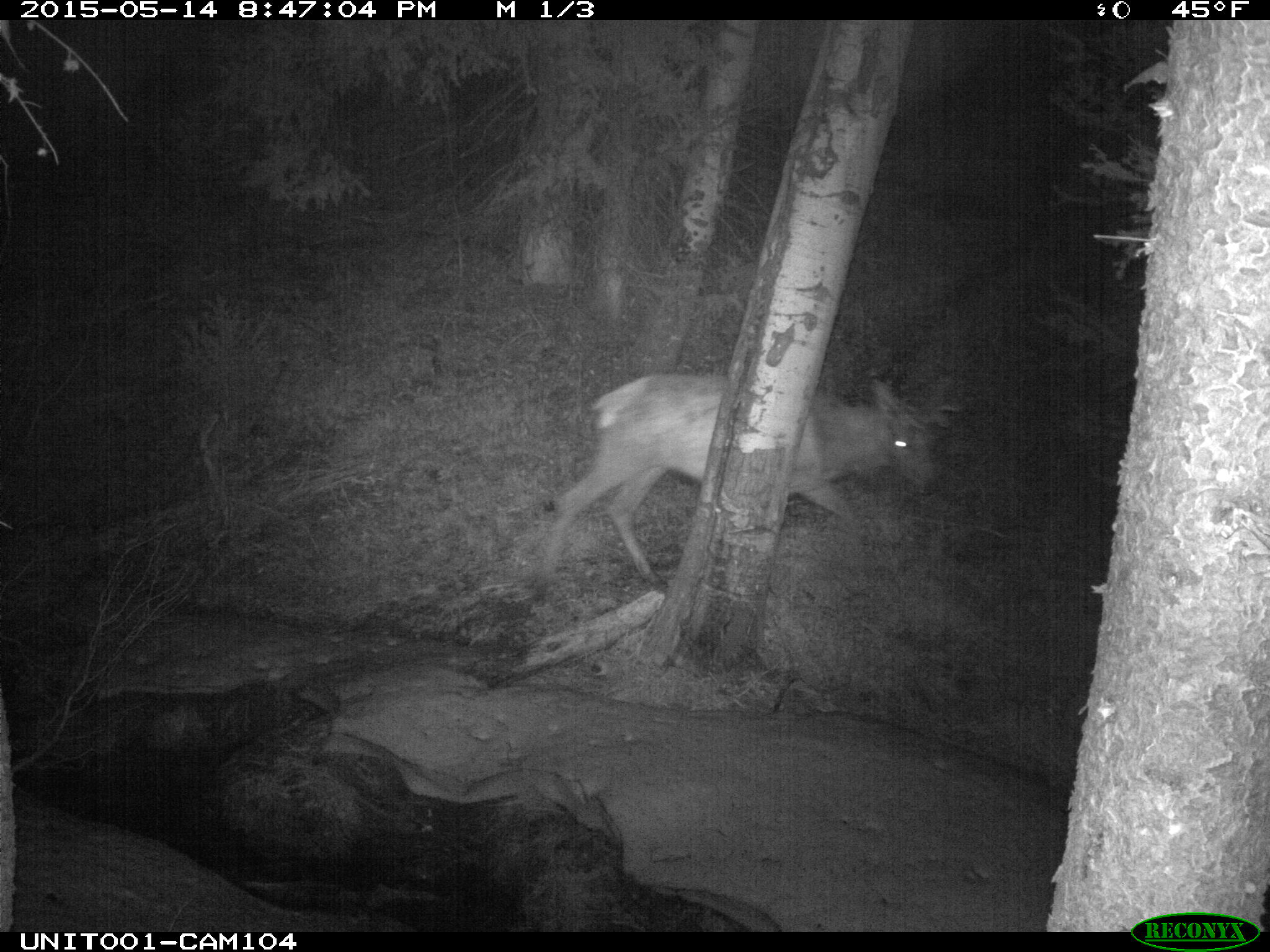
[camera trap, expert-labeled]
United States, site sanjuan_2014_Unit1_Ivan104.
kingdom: Animalia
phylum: Chordata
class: Mammalia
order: Artiodactyla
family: Cervidae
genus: Cervus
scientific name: Cervus elaphus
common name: red deer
Cervus elaphus (red deer).